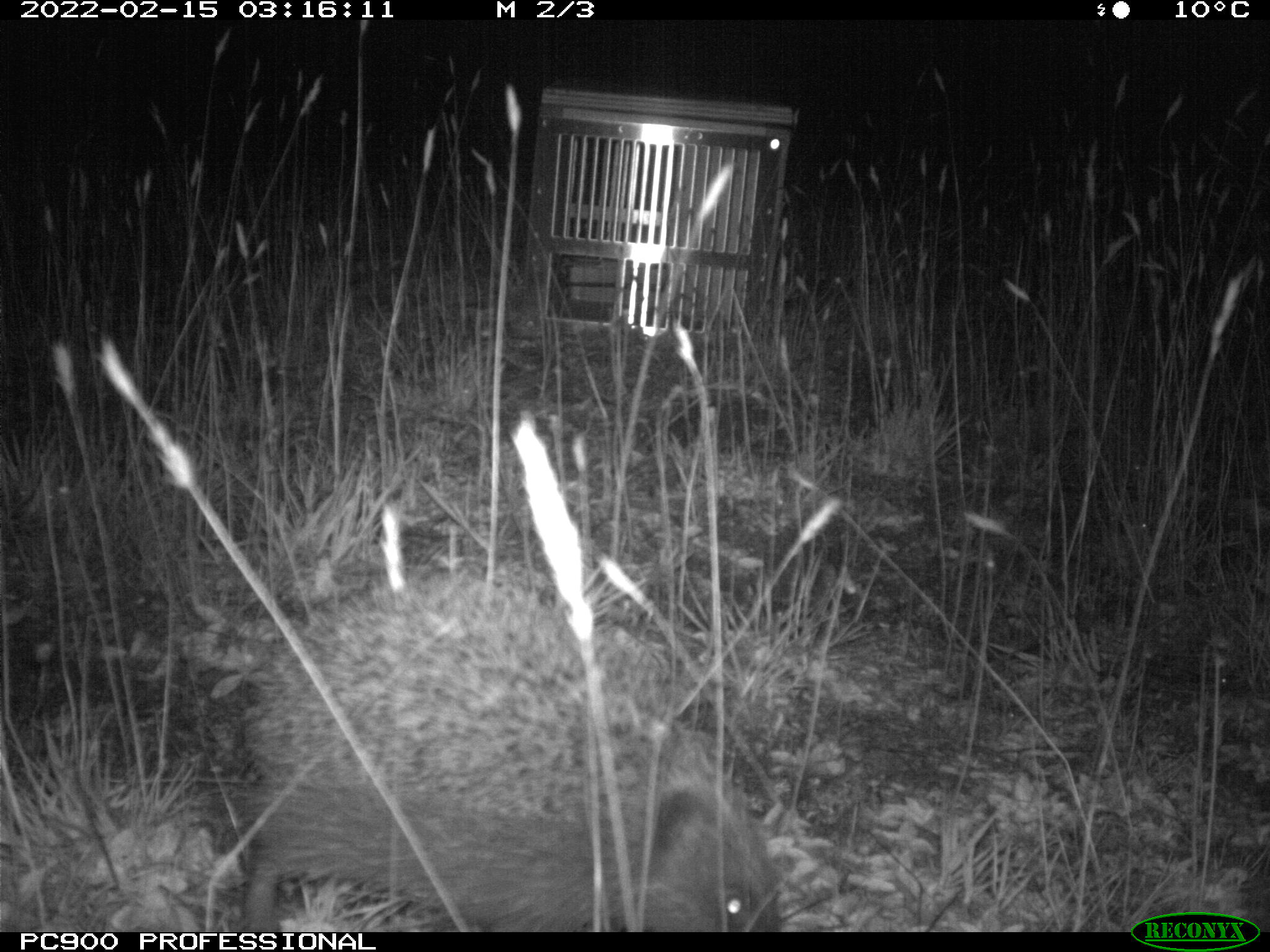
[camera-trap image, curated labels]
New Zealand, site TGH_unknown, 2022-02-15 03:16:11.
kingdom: Animalia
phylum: Chordata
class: Mammalia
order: Eulipotyphla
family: Erinaceidae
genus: Erinaceus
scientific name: Erinaceus europaeus europaeus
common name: european hedgehog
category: hedgehog